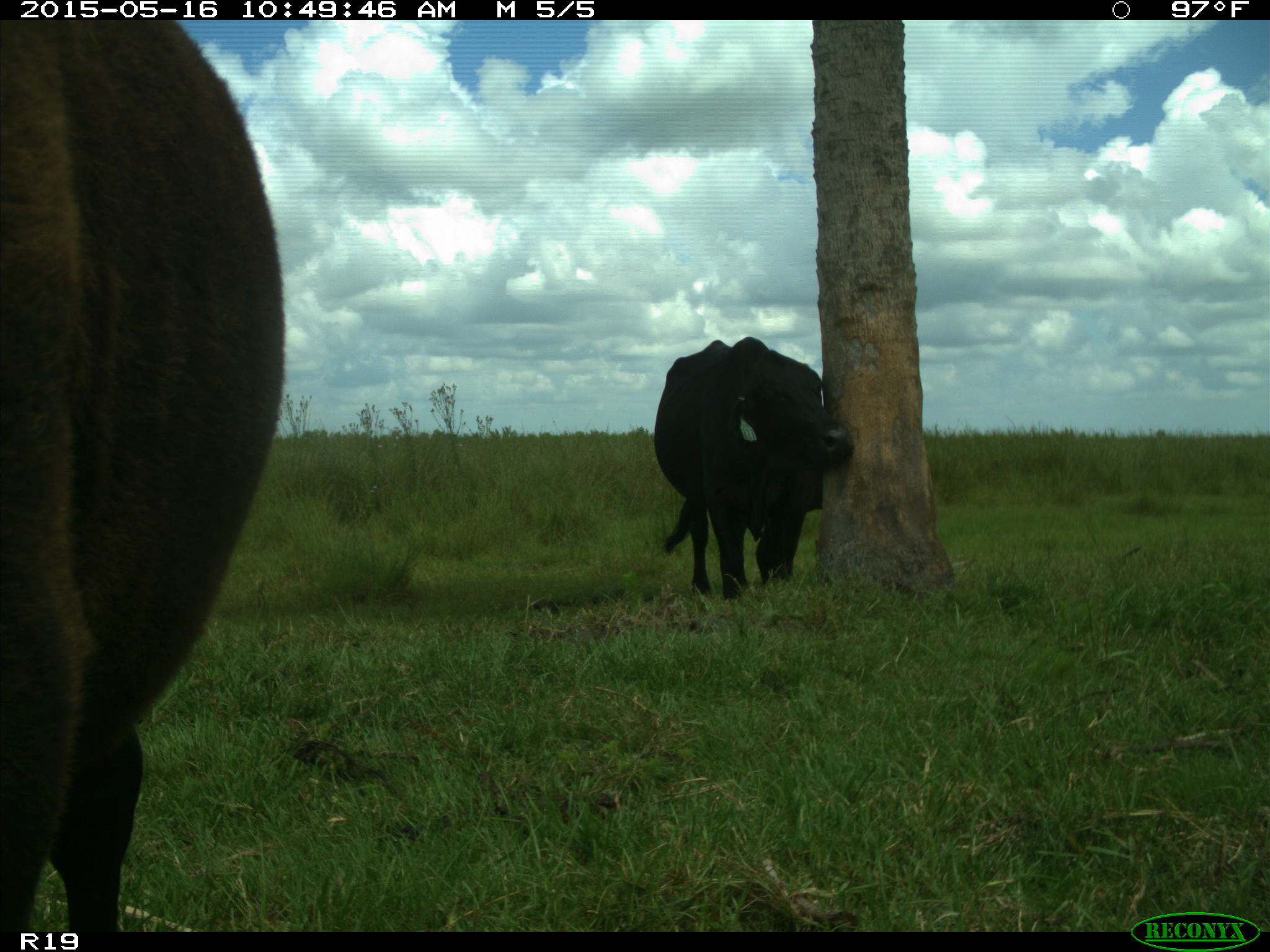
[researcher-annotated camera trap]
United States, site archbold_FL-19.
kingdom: Animalia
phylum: Chordata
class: Mammalia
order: Artiodactyla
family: Bovidae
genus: Bos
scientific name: Bos taurus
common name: domestic cow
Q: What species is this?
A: Bos taurus (domestic cow).